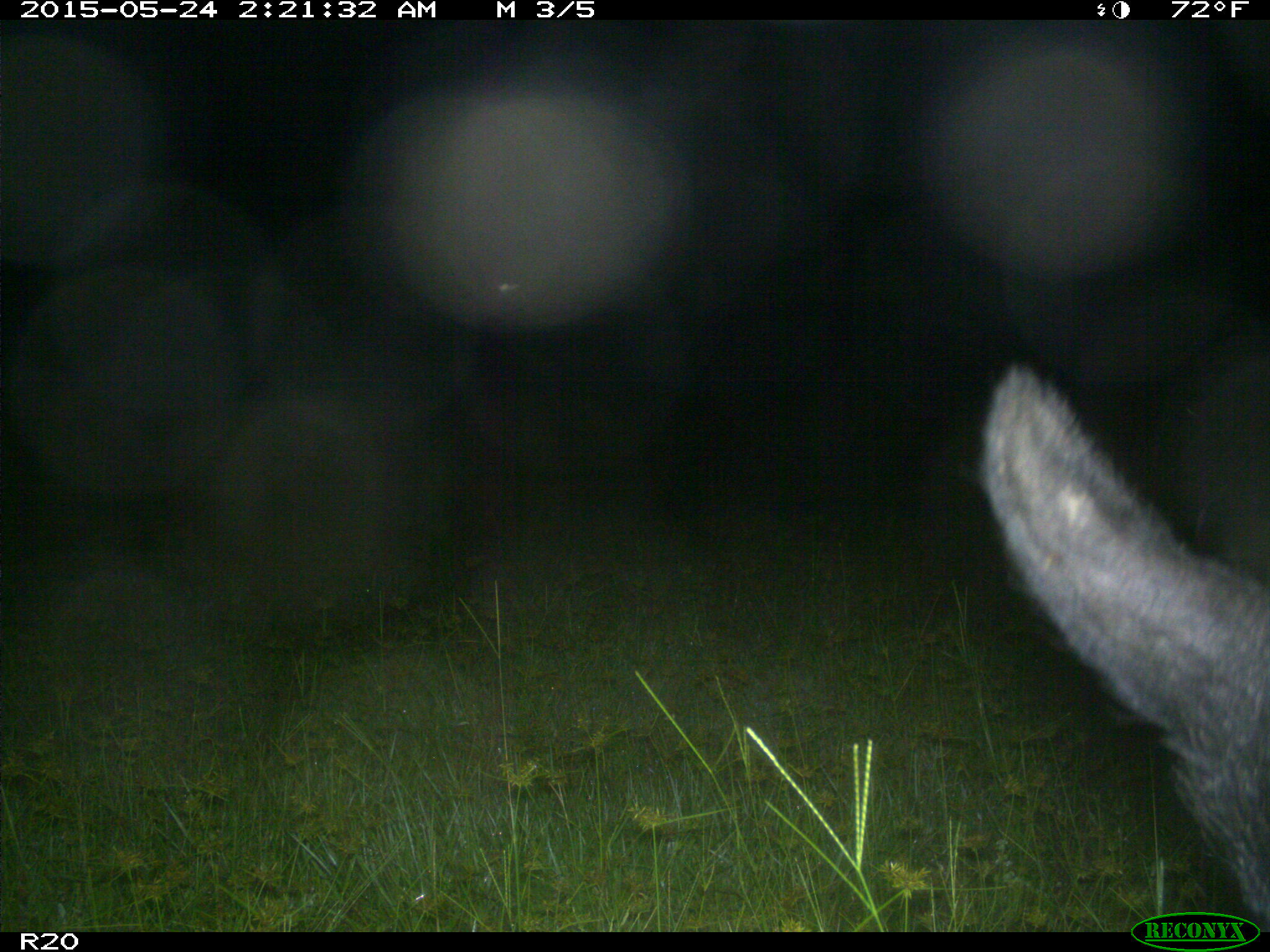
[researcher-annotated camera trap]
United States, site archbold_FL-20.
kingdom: Animalia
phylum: Chordata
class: Mammalia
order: Artiodactyla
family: Suidae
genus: Sus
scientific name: Sus scrofa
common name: wild boar